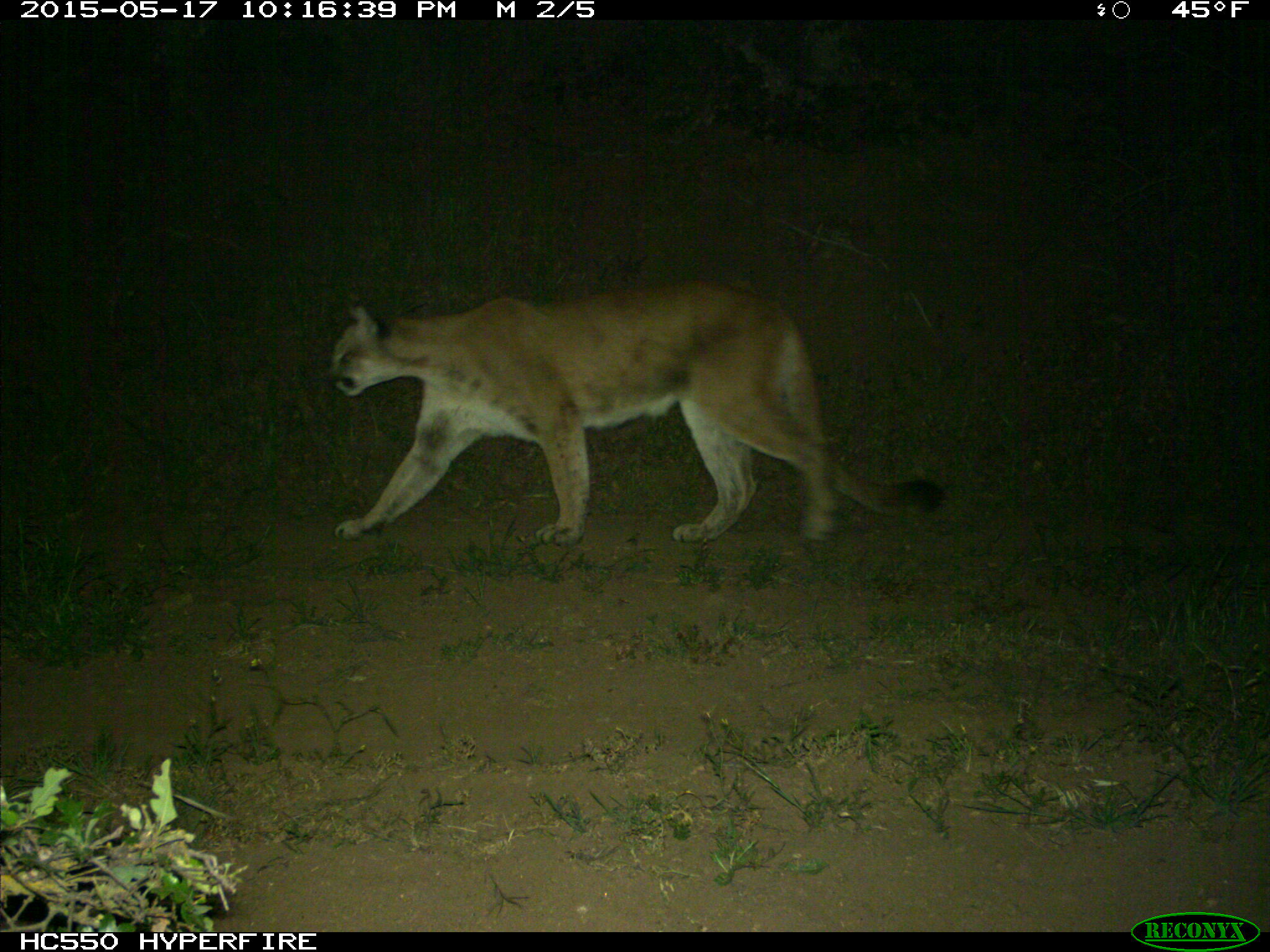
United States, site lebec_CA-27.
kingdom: Animalia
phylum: Chordata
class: Mammalia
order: Carnivora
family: Felidae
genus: Puma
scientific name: Puma concolor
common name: mountain lion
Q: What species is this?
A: Puma concolor (mountain lion).